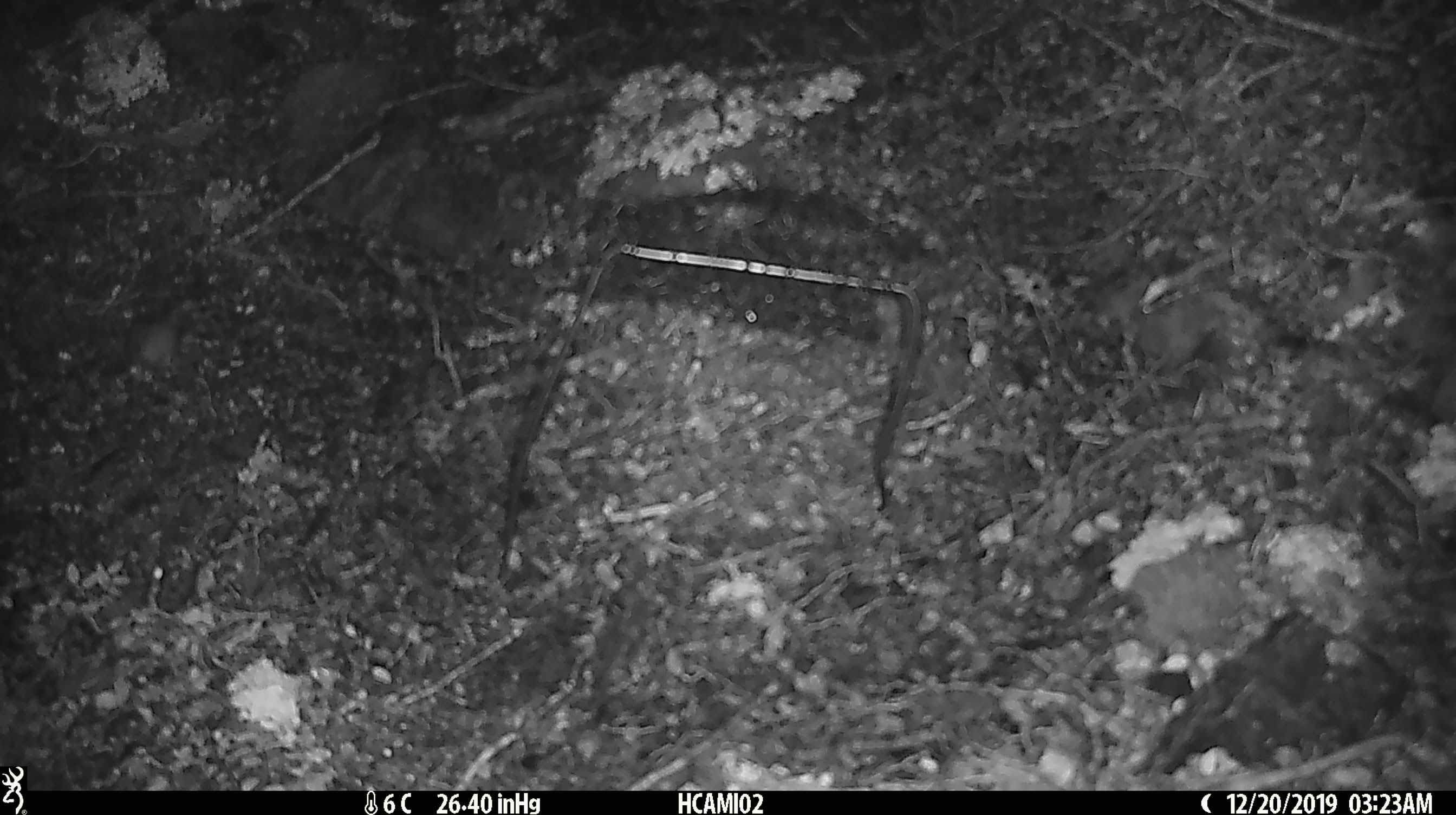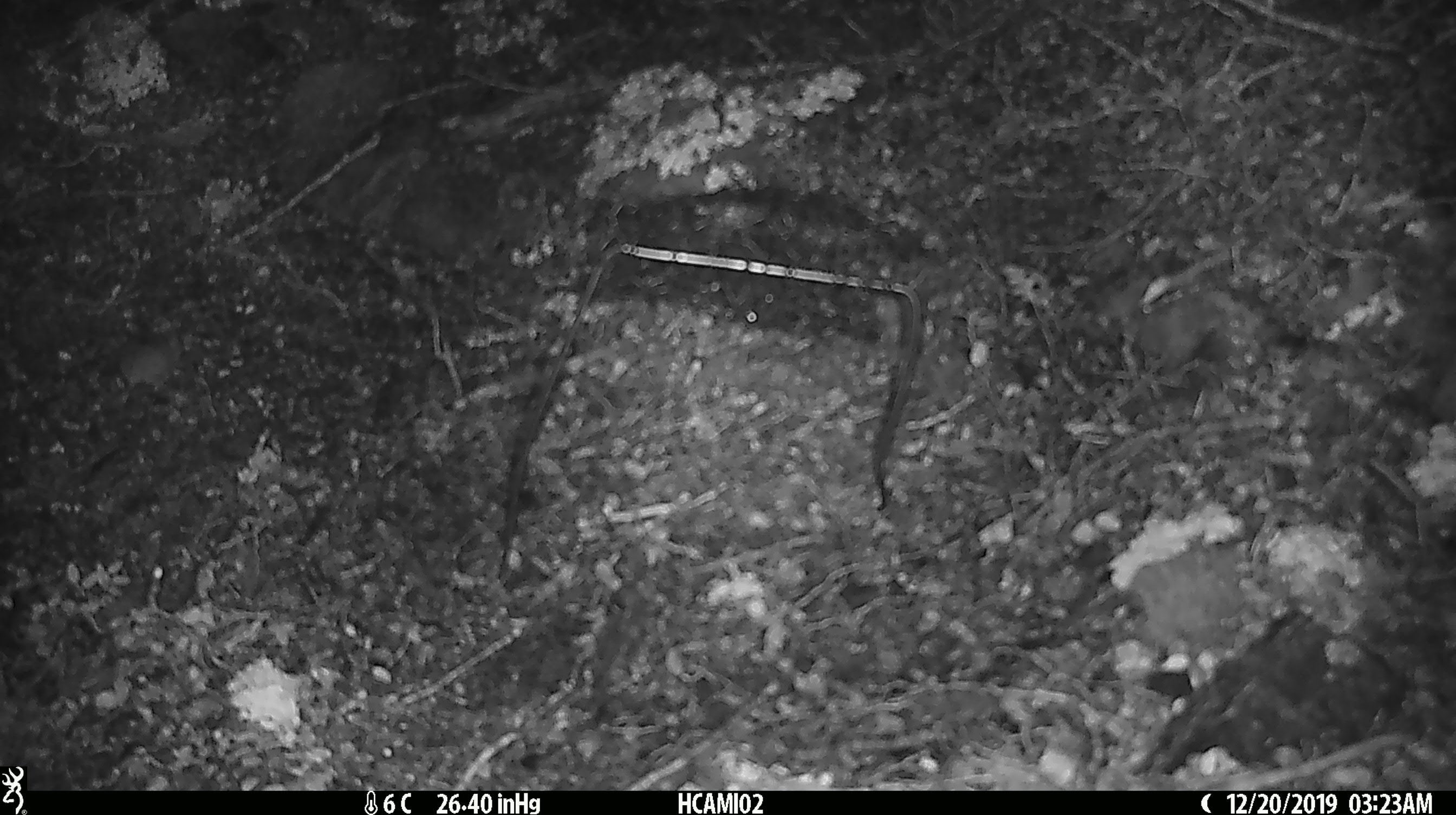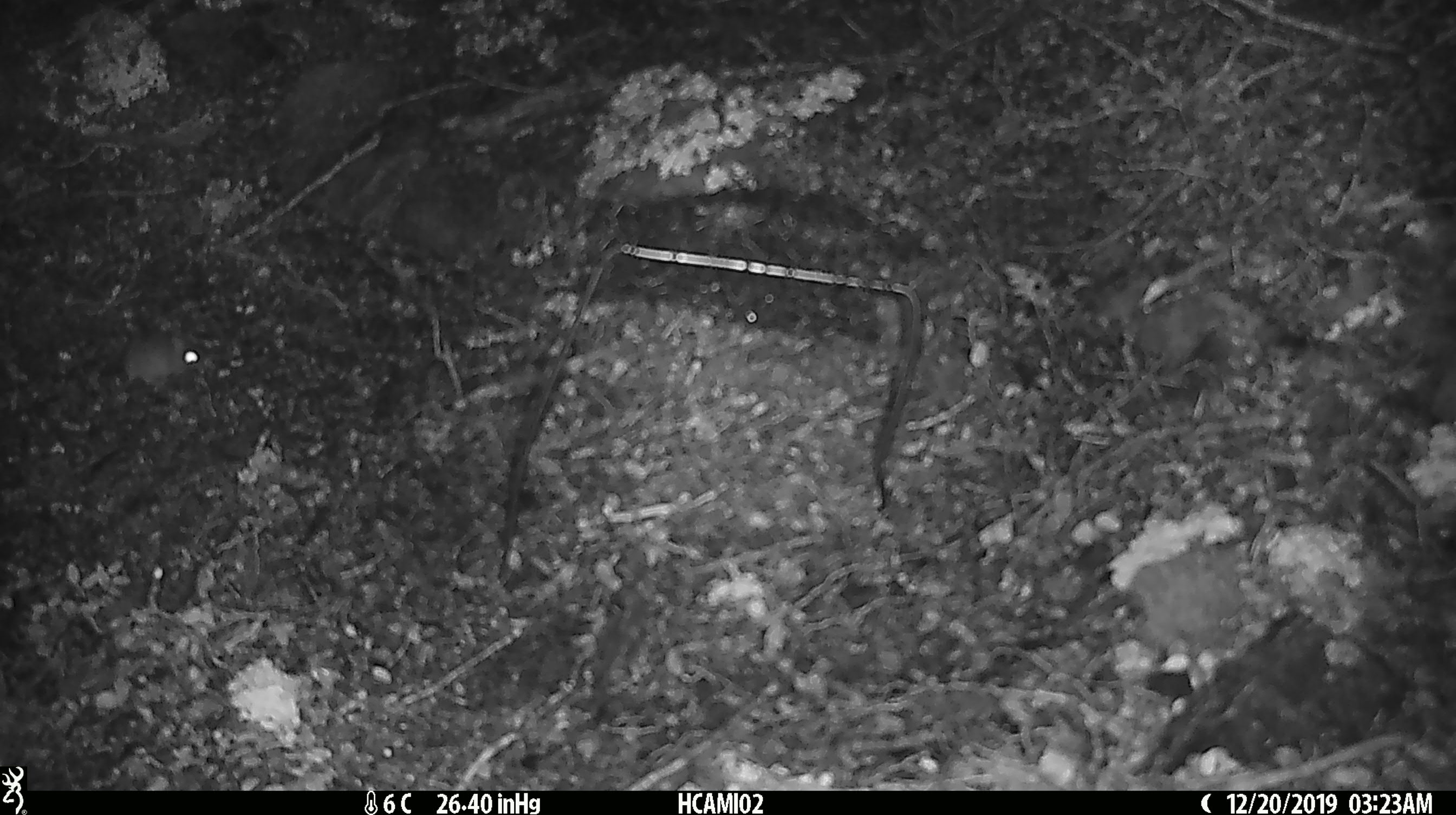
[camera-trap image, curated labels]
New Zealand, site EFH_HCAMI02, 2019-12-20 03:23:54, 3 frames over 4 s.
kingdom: Animalia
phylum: Chordata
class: Mammalia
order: Rodentia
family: Muridae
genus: Mus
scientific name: Mus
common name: mouse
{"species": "mouse (Mus)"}